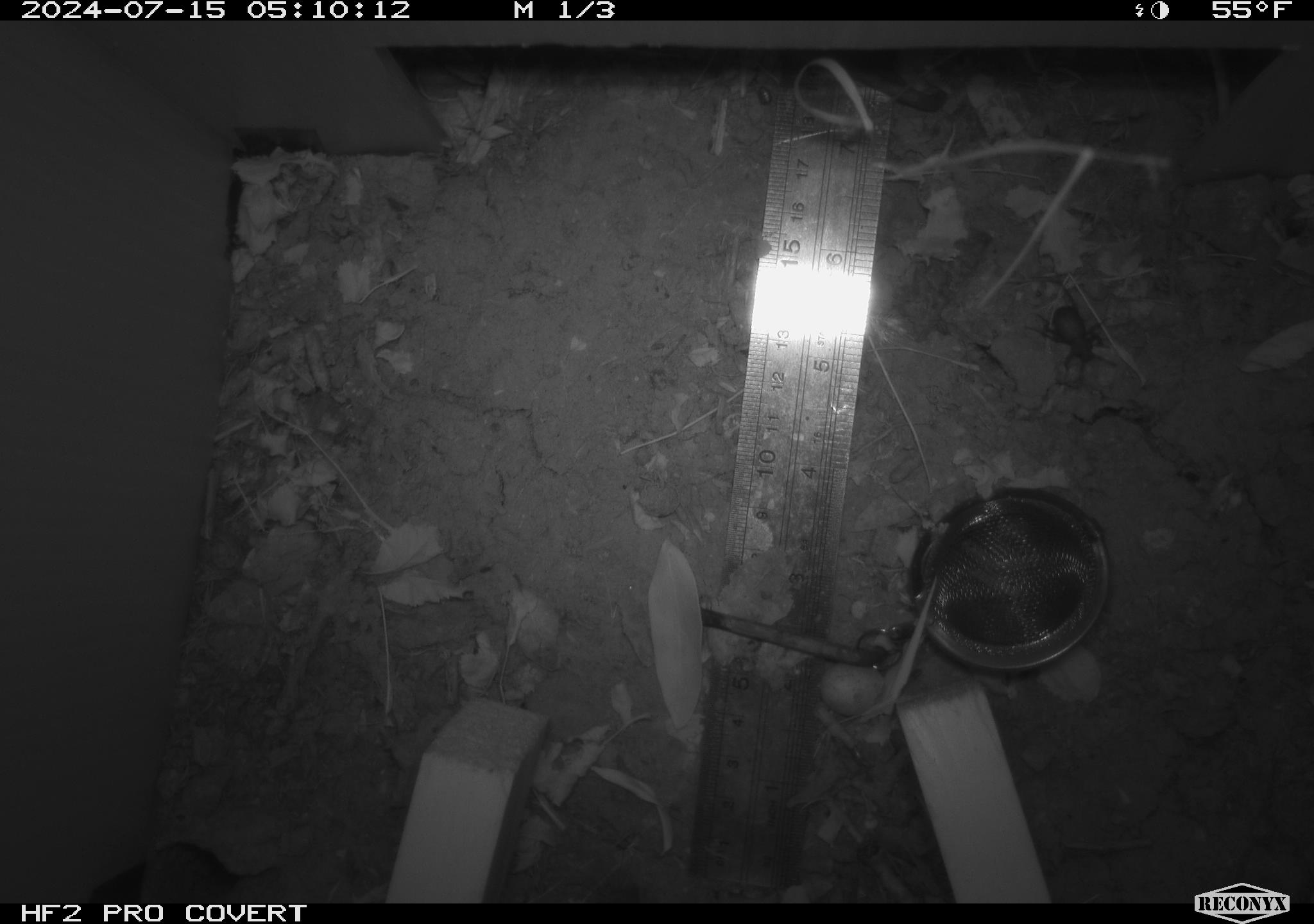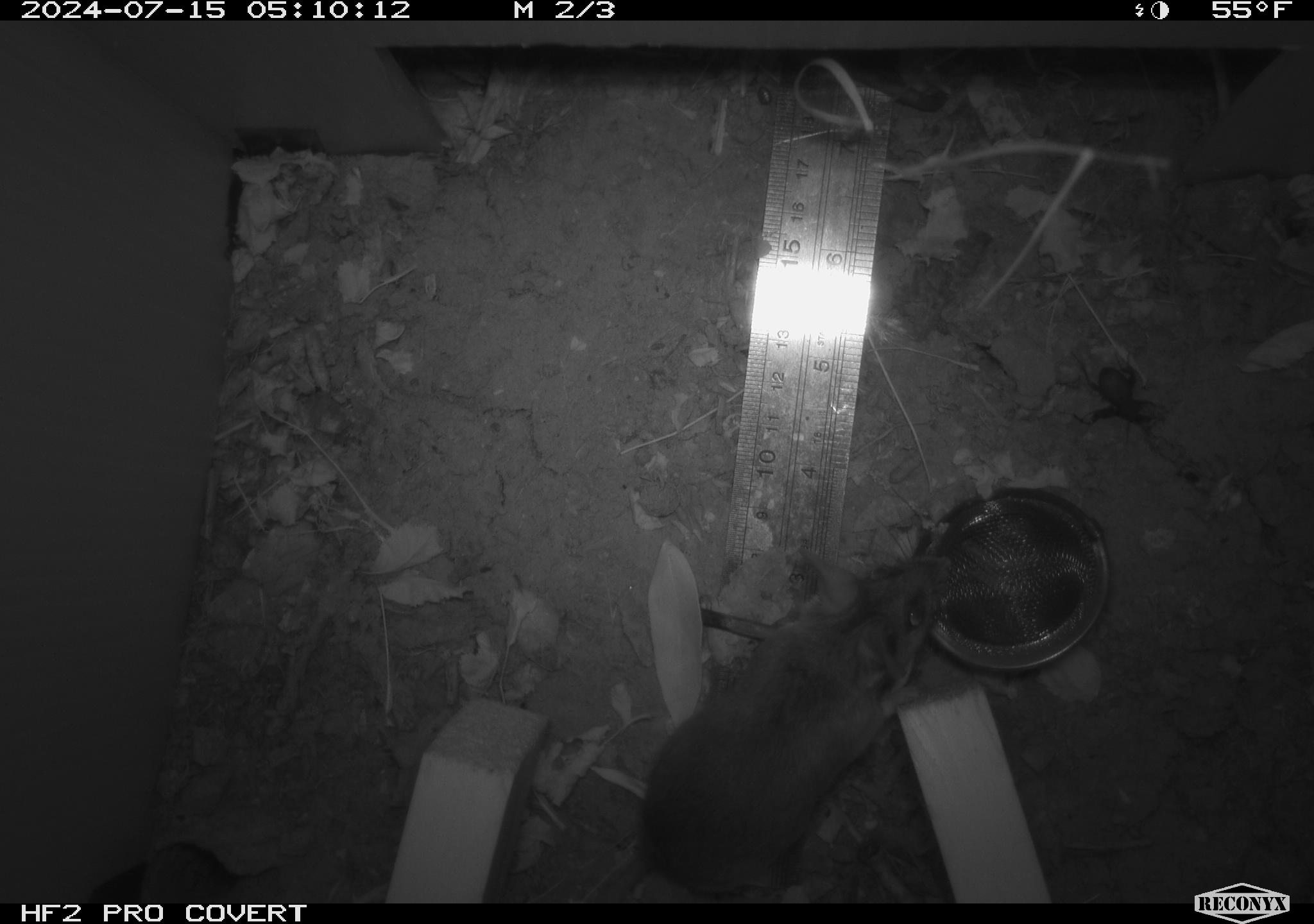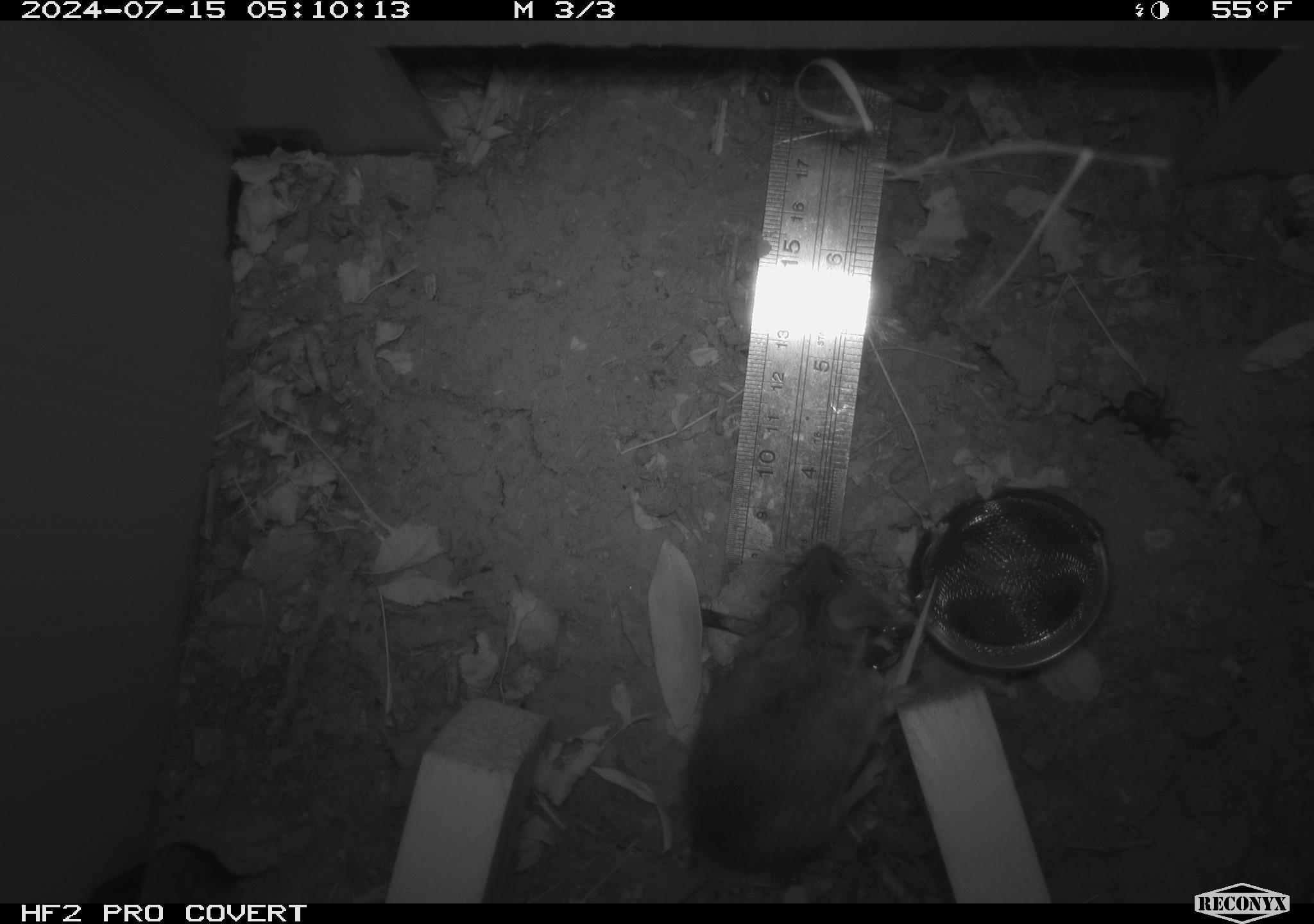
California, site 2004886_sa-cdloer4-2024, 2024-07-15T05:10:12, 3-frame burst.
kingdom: Animalia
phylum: Chordata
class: Mammalia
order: Rodentia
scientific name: Rodentia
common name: rodent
Rodent (Rodentia).